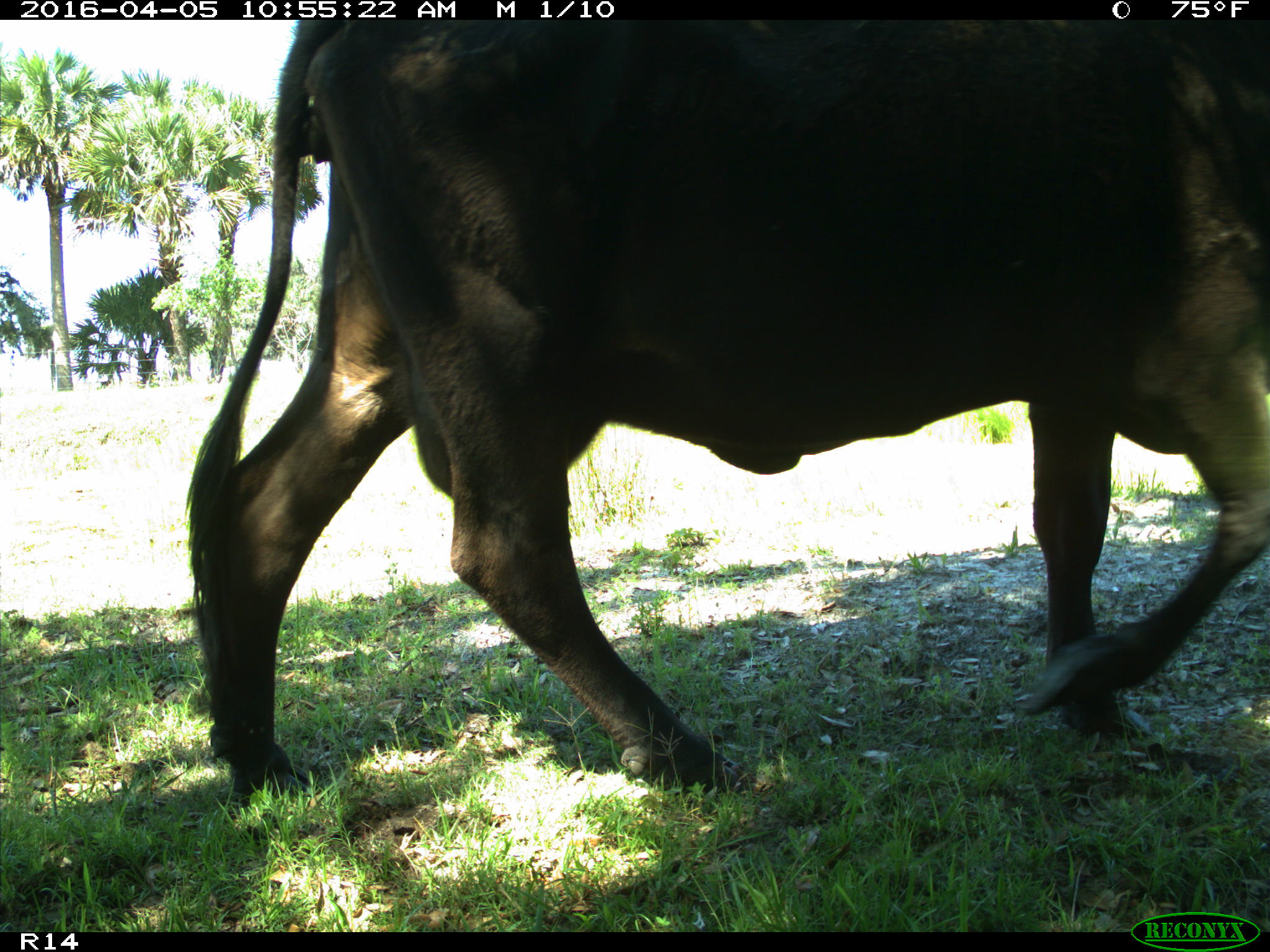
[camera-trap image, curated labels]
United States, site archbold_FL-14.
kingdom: Animalia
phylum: Chordata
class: Mammalia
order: Artiodactyla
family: Bovidae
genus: Bos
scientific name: Bos taurus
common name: domestic cow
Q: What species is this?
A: Bos taurus (domestic cow).